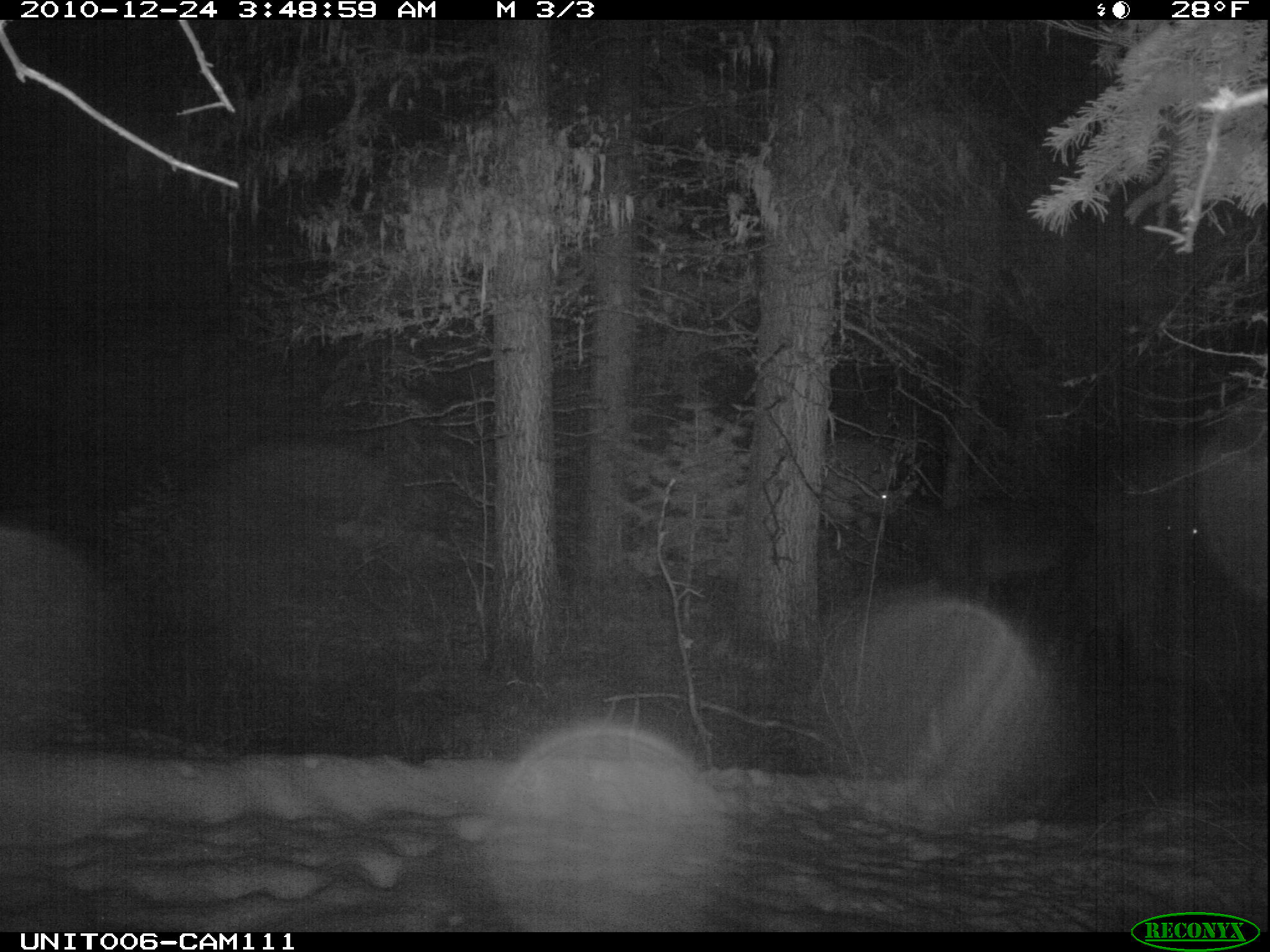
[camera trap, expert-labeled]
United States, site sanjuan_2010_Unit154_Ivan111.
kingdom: Animalia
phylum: Chordata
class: Mammalia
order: Artiodactyla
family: Cervidae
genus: Cervus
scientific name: Cervus elaphus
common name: red deer